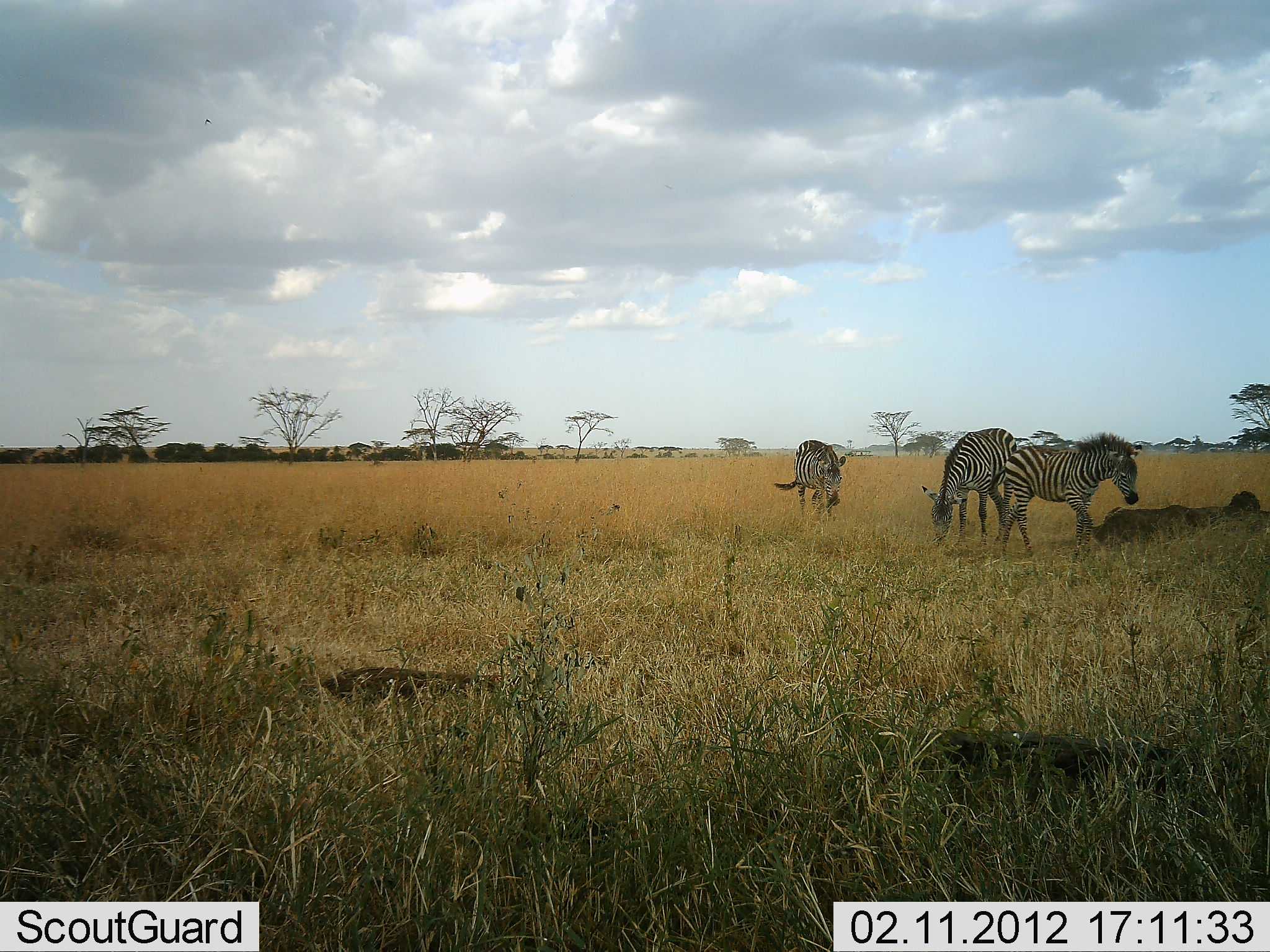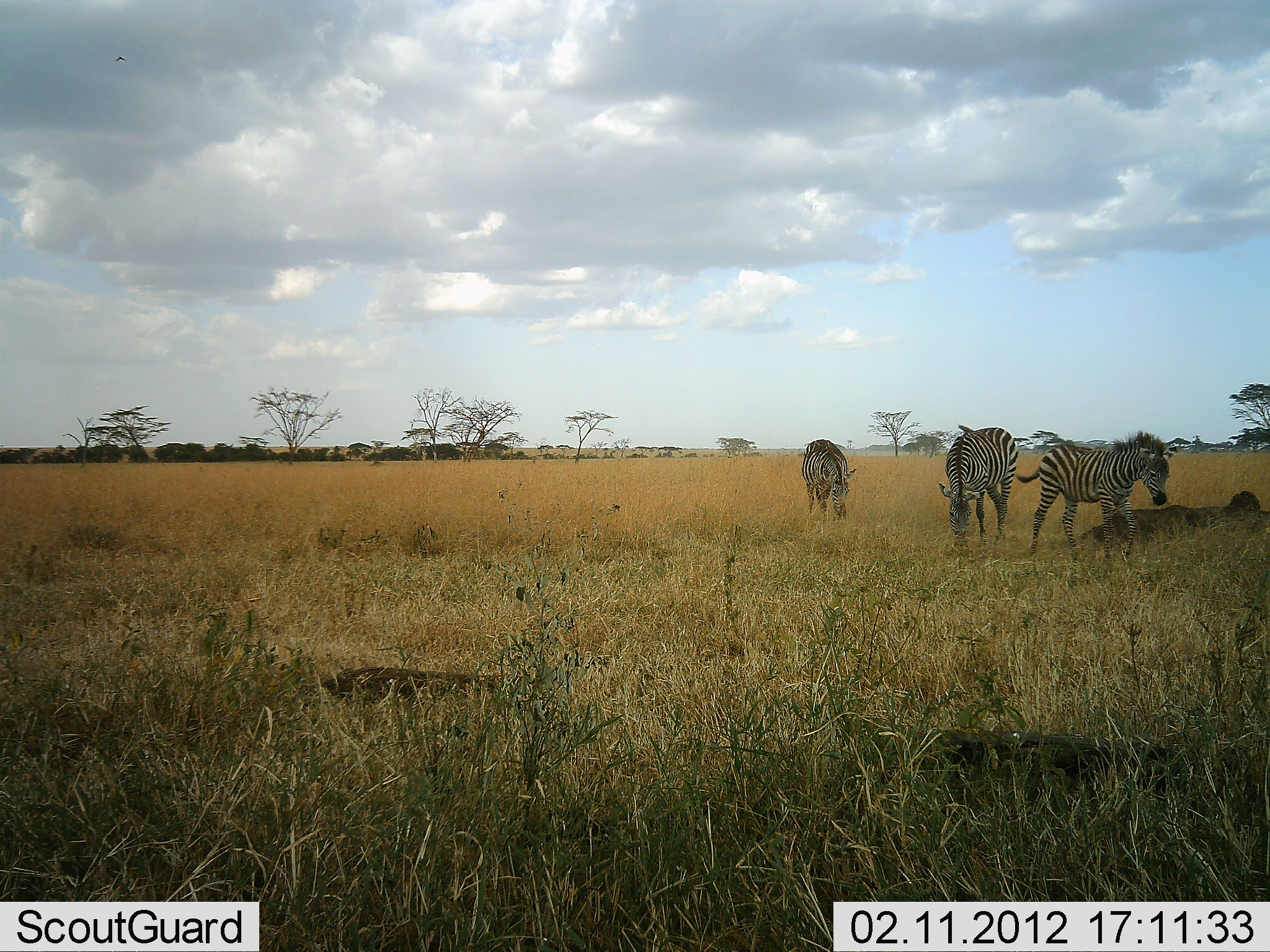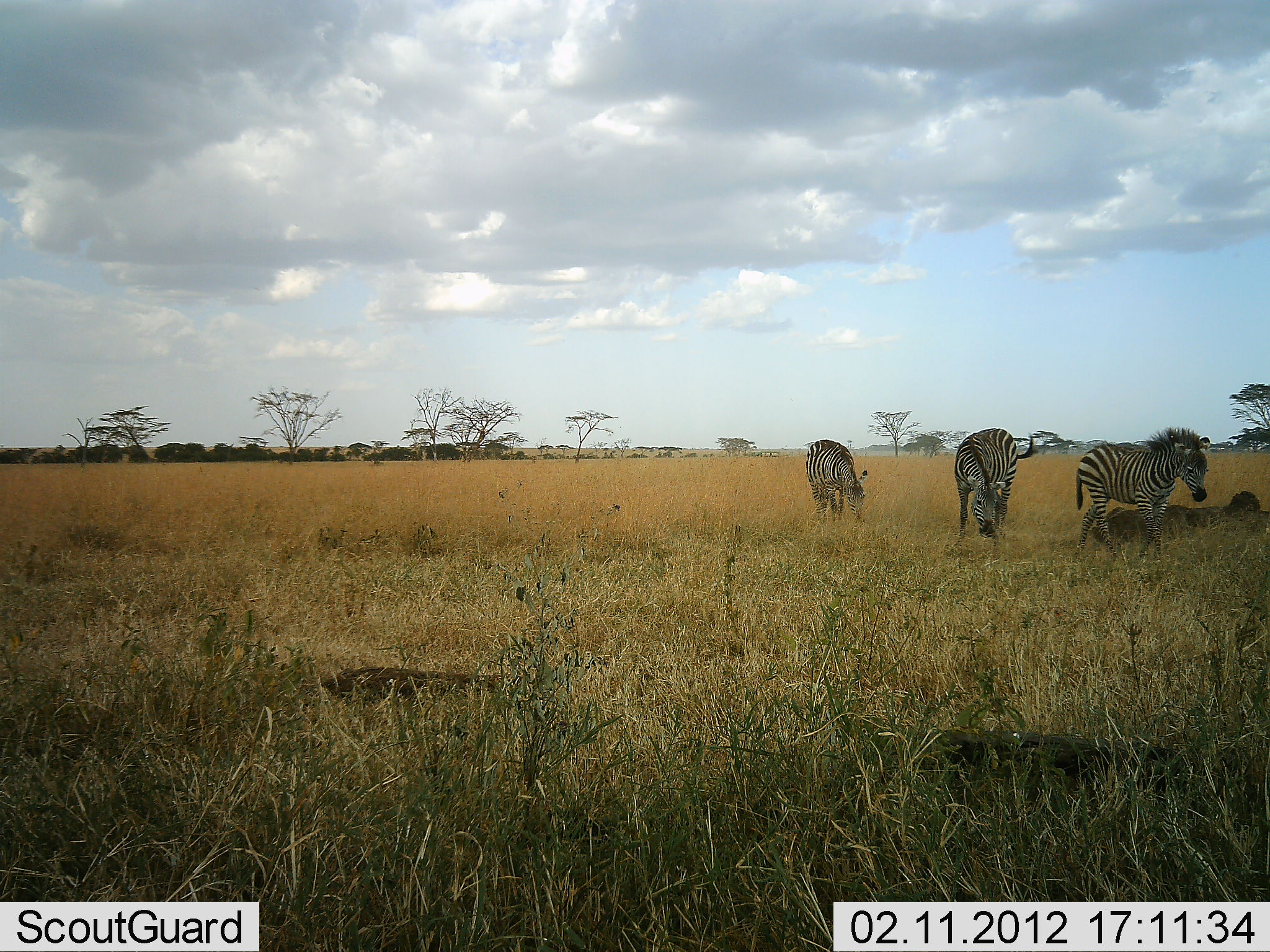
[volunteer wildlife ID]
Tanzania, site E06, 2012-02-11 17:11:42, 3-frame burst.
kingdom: Animalia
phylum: Chordata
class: Mammalia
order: Perissodactyla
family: Equidae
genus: Equus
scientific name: Equus quagga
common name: plains zebra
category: zebra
Zebra (plains zebra) (Equus quagga), count 3. Behavior (volunteer vote fractions): standing 17%, resting 0%, moving 67%, interacting 0%. Young present (vote fraction): 28%. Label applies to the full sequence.